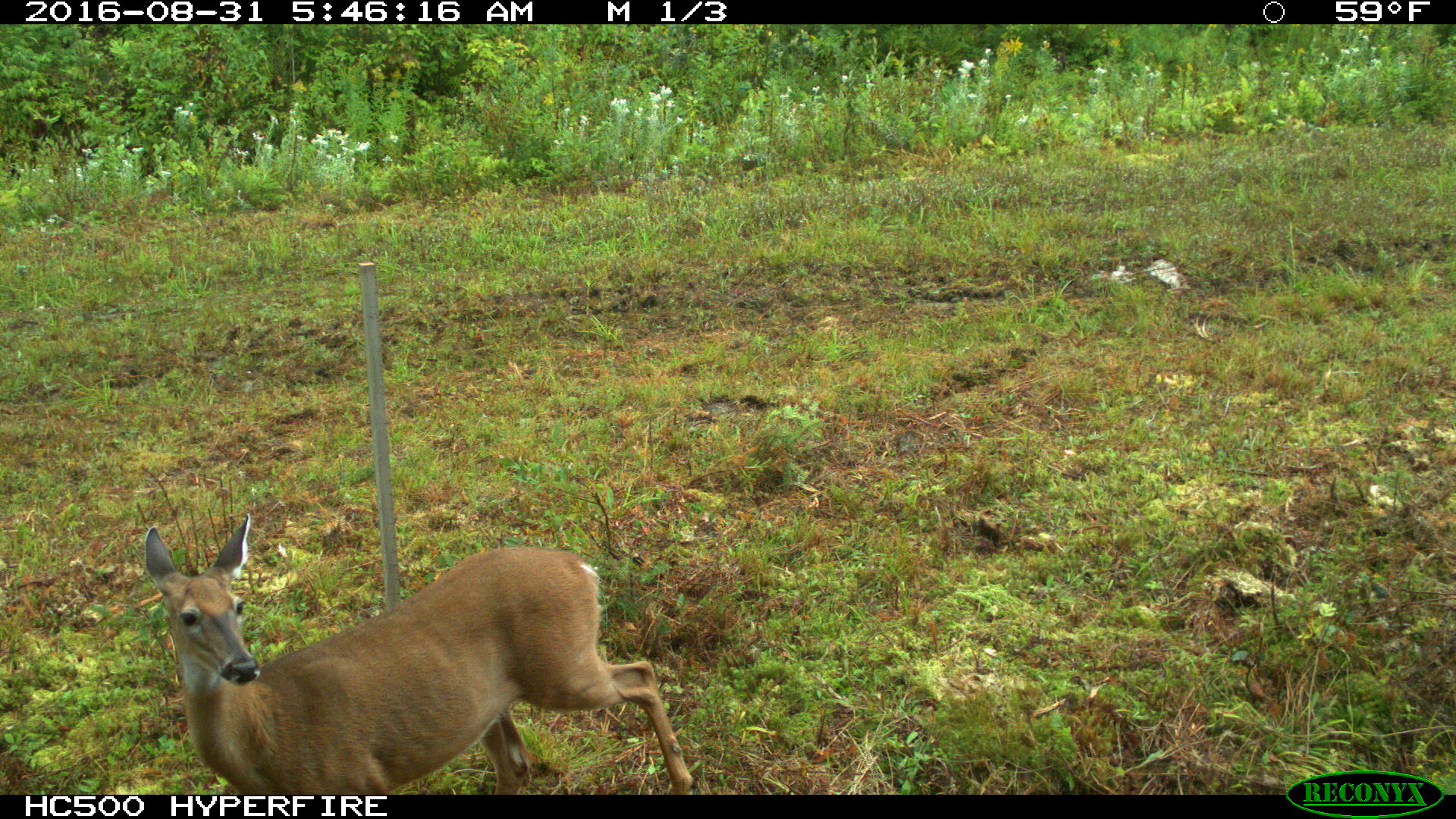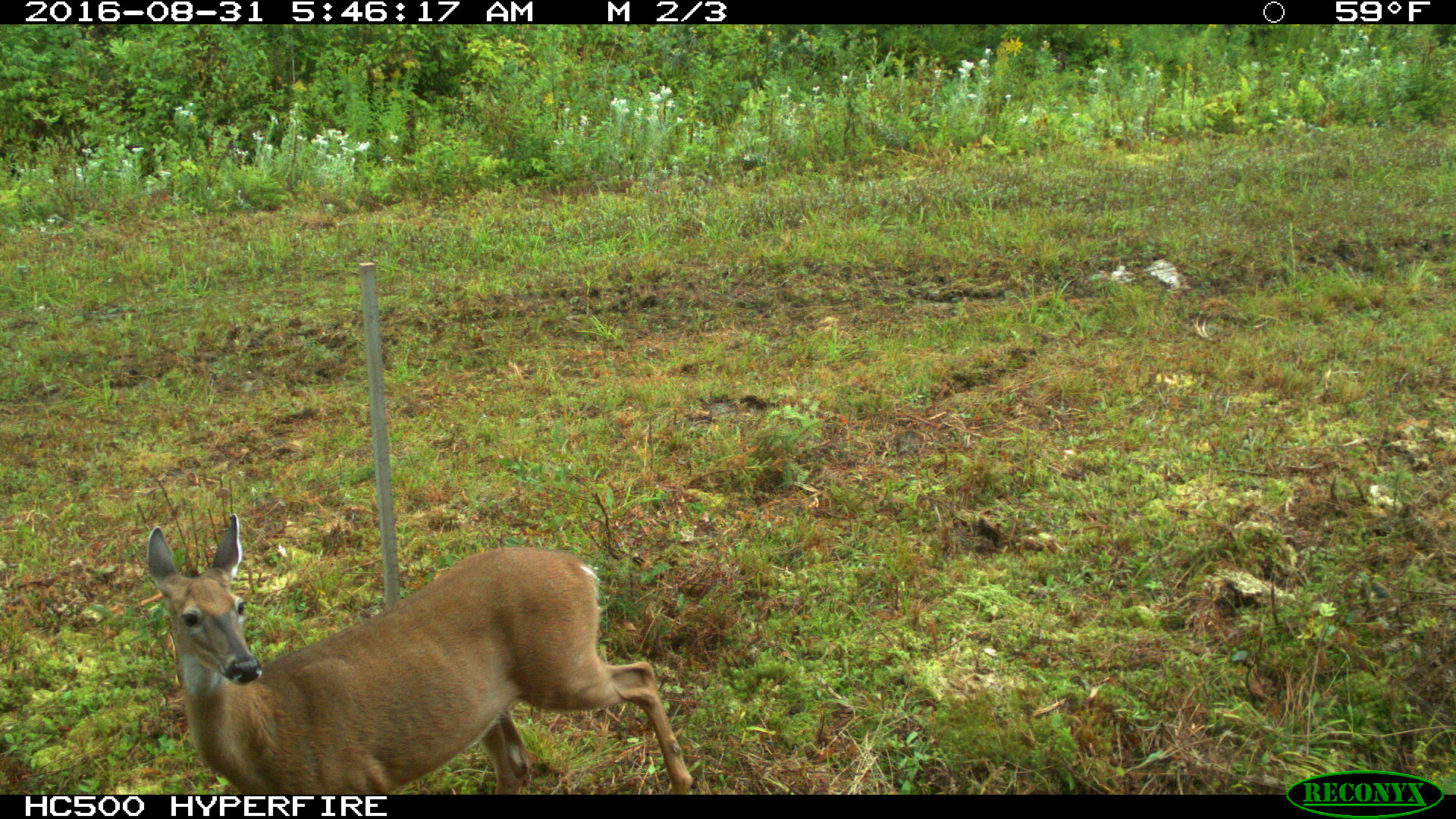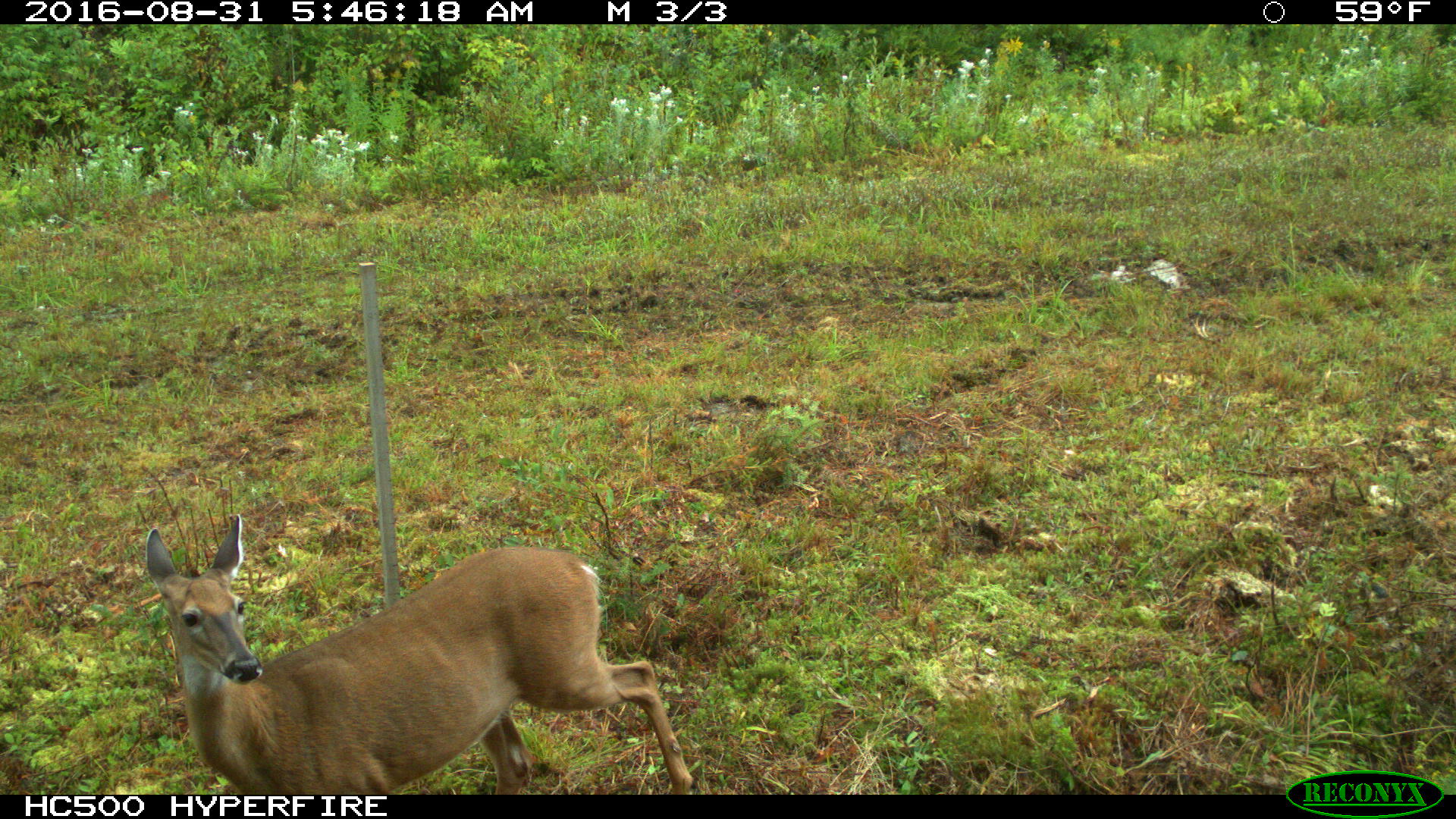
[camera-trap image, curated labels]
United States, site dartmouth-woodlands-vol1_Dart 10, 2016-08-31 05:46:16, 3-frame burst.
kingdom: Animalia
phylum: Chordata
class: Mammalia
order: Artiodactyla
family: Cervidae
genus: Odocoileus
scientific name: Odocoileus virginianus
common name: white-tailed deer